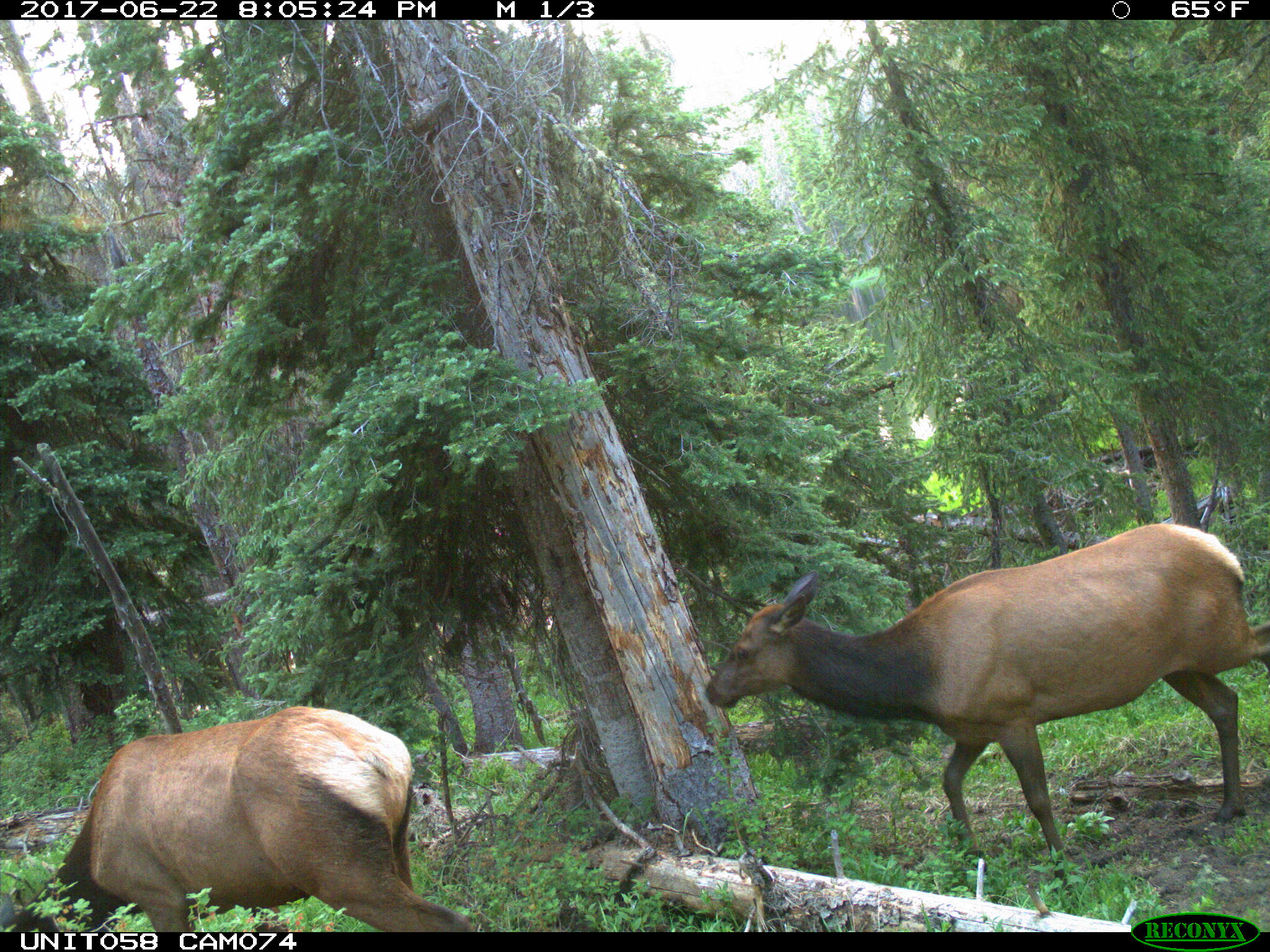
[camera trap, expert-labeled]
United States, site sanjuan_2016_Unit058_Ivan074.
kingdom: Animalia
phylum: Chordata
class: Mammalia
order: Artiodactyla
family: Cervidae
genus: Cervus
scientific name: Cervus elaphus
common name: red deer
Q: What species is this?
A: Cervus elaphus (red deer).